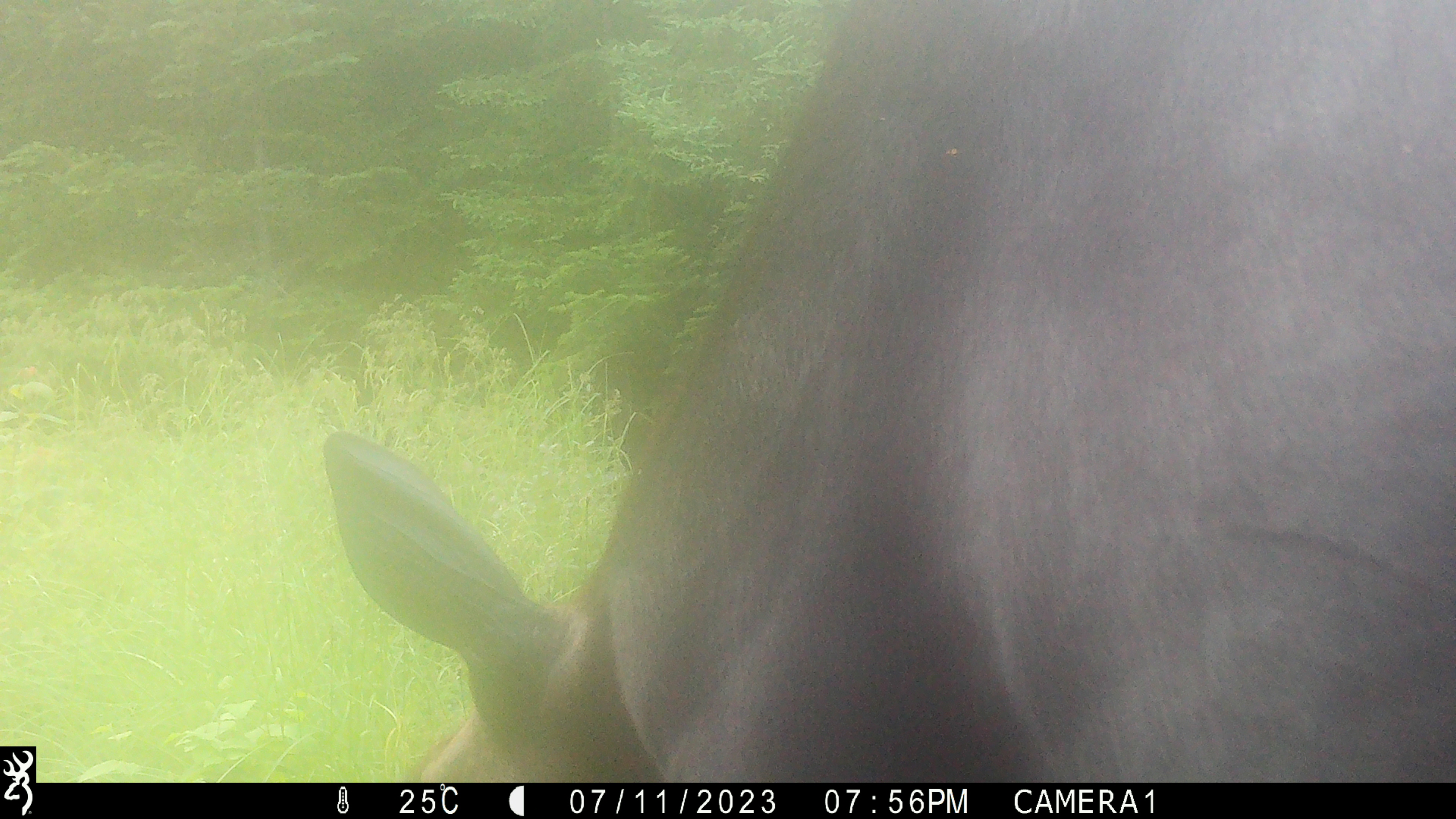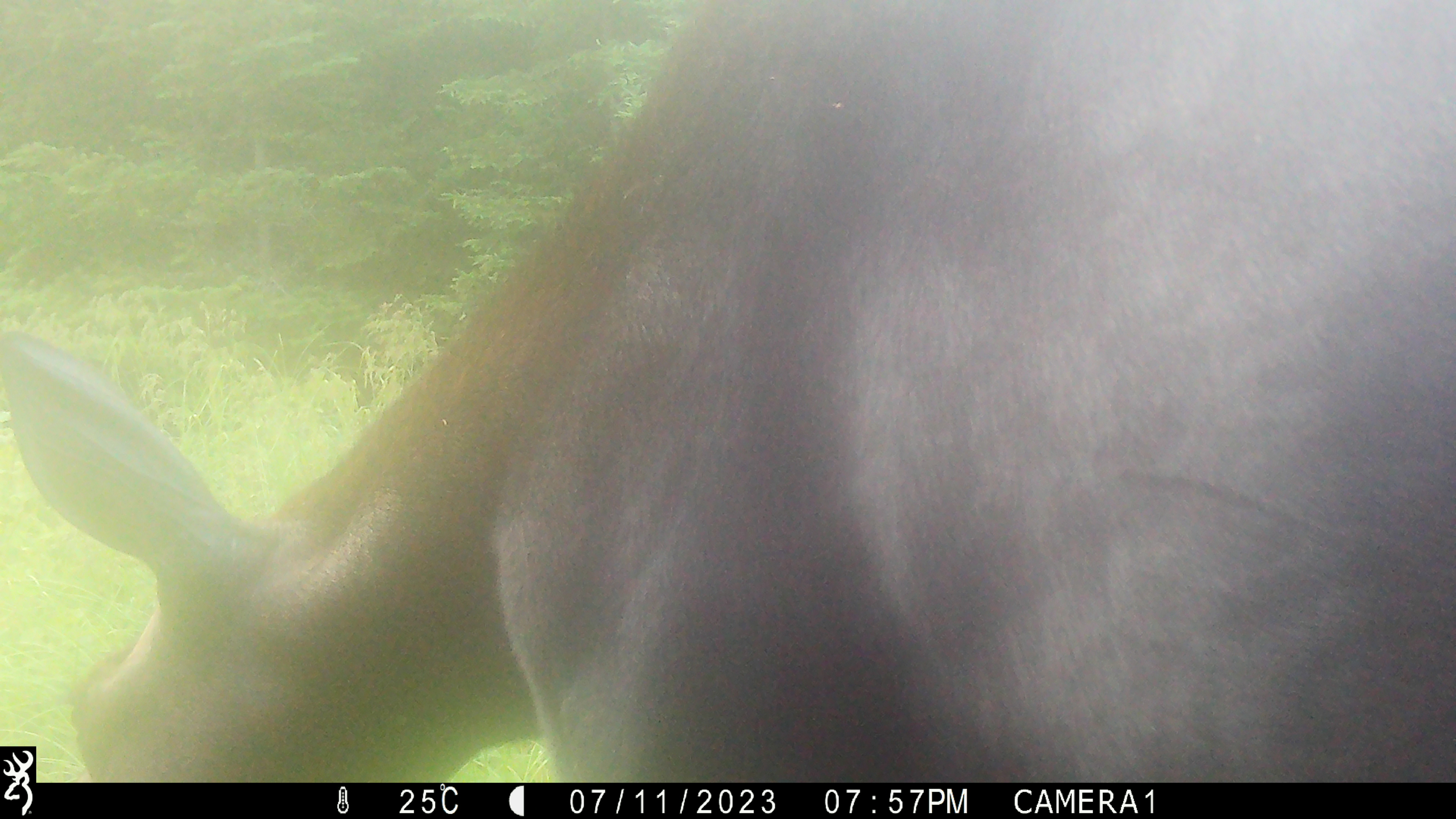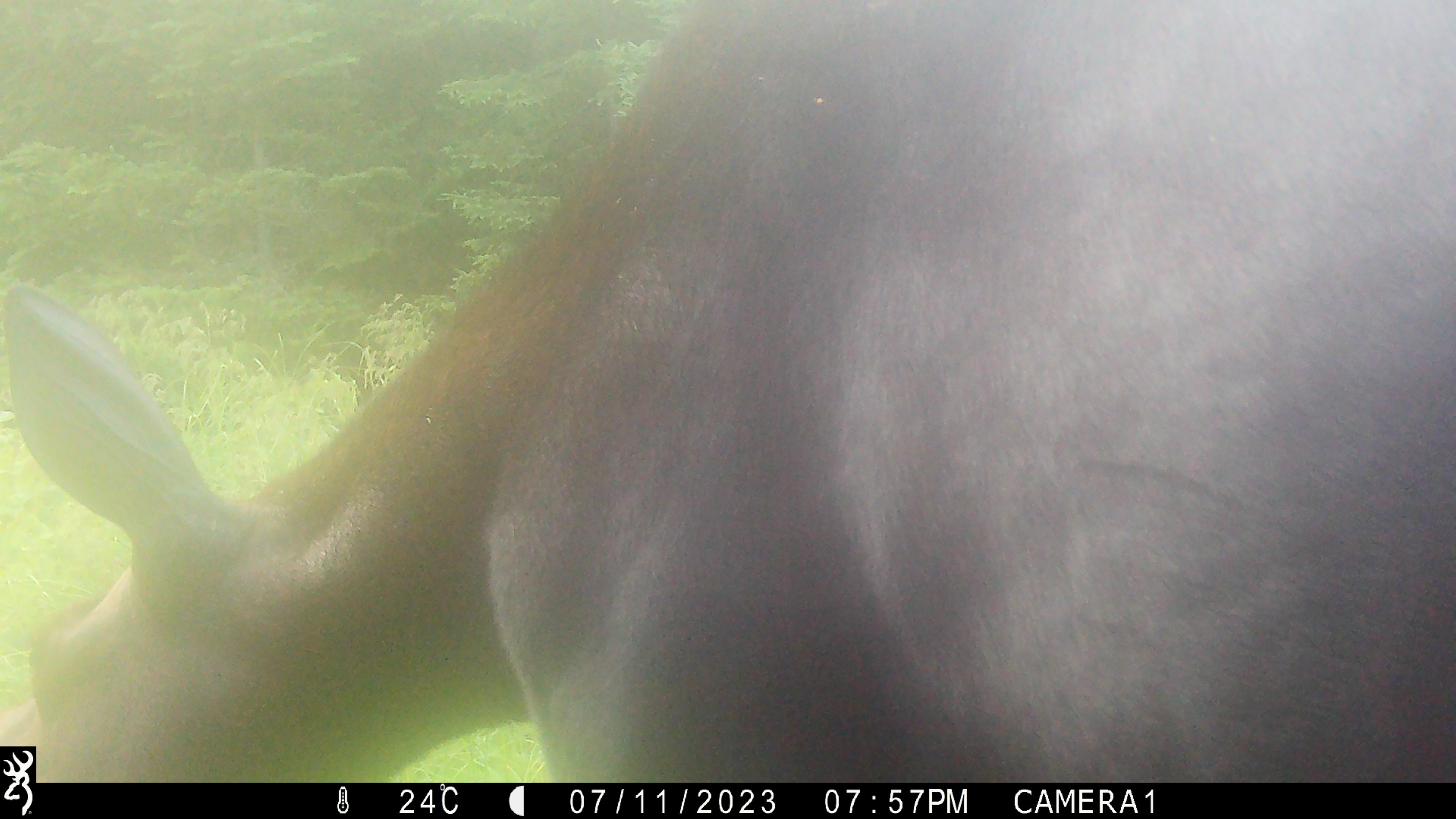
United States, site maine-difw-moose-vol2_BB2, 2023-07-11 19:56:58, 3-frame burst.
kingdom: Animalia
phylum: Chordata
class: Mammalia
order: Artiodactyla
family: Cervidae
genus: Alces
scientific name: Alces alces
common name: moose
Moose (Alces alces).